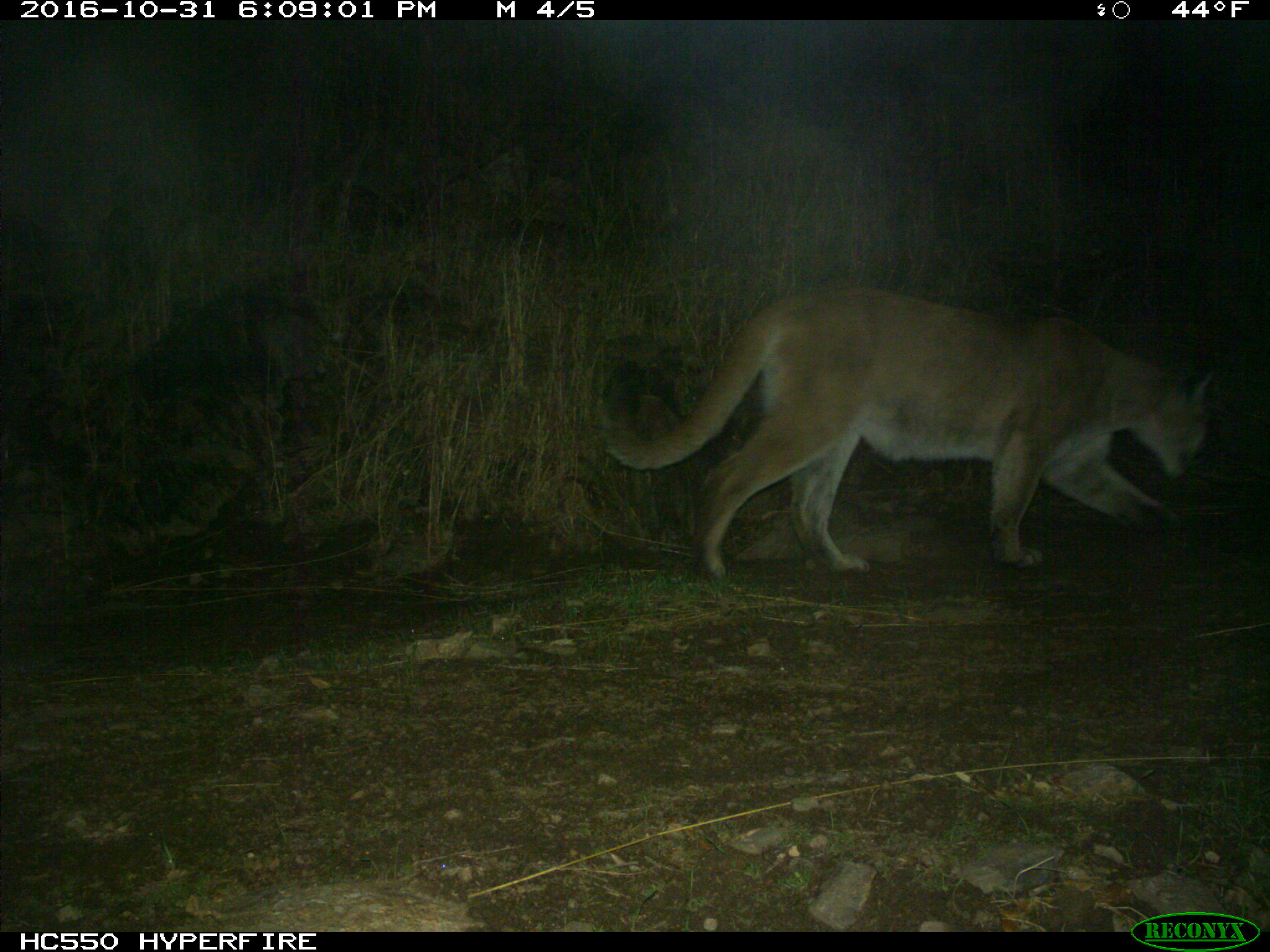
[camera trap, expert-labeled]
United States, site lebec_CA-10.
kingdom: Animalia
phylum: Chordata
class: Mammalia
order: Carnivora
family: Felidae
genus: Puma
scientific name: Puma concolor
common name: mountain lion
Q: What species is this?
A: Puma concolor (mountain lion).